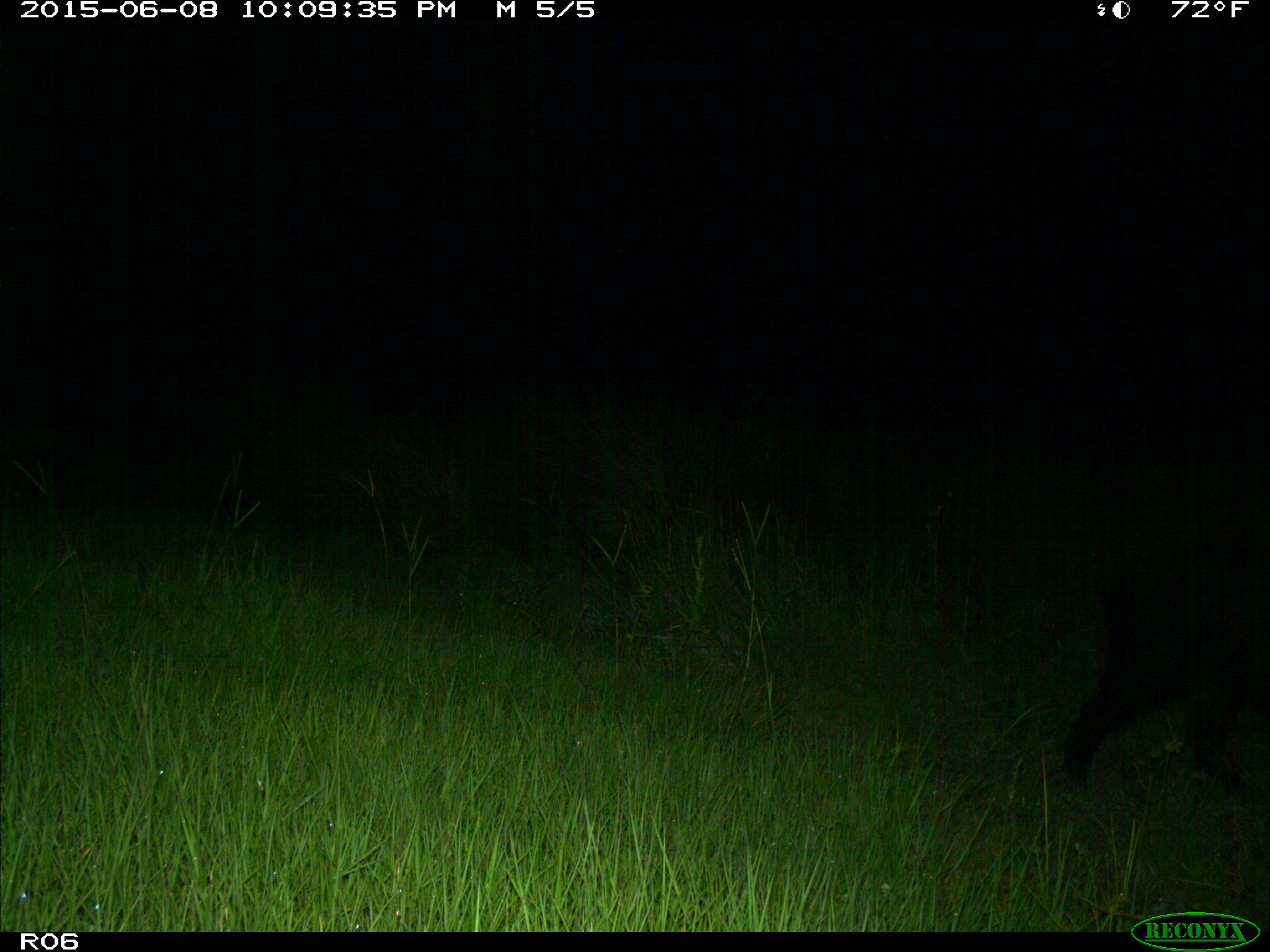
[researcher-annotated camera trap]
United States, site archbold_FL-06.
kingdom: Animalia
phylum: Chordata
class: Mammalia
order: Artiodactyla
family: Suidae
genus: Sus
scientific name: Sus scrofa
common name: wild boar